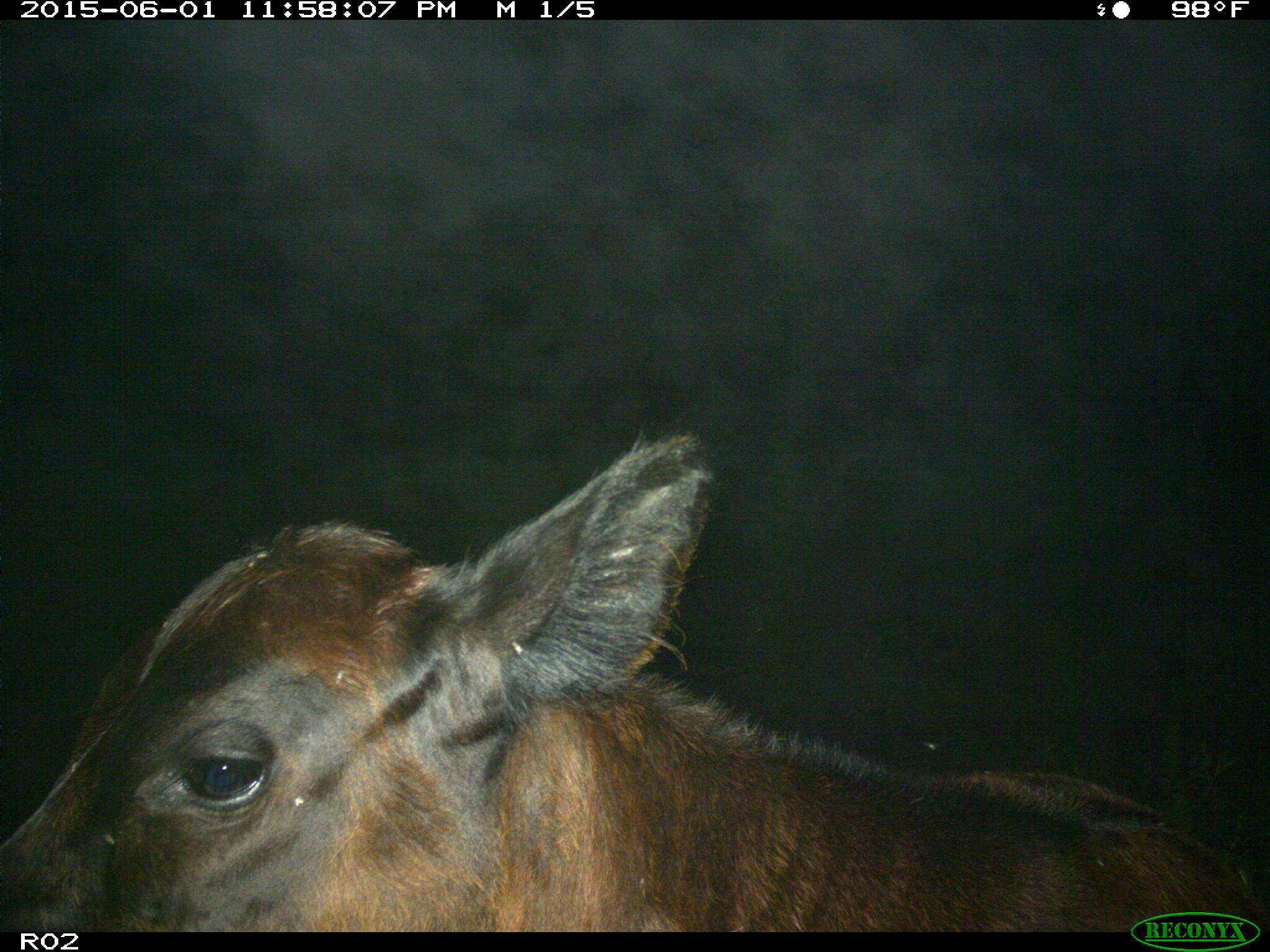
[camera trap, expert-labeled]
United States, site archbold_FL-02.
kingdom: Animalia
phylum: Chordata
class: Mammalia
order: Artiodactyla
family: Bovidae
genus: Bos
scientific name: Bos taurus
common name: domestic cow